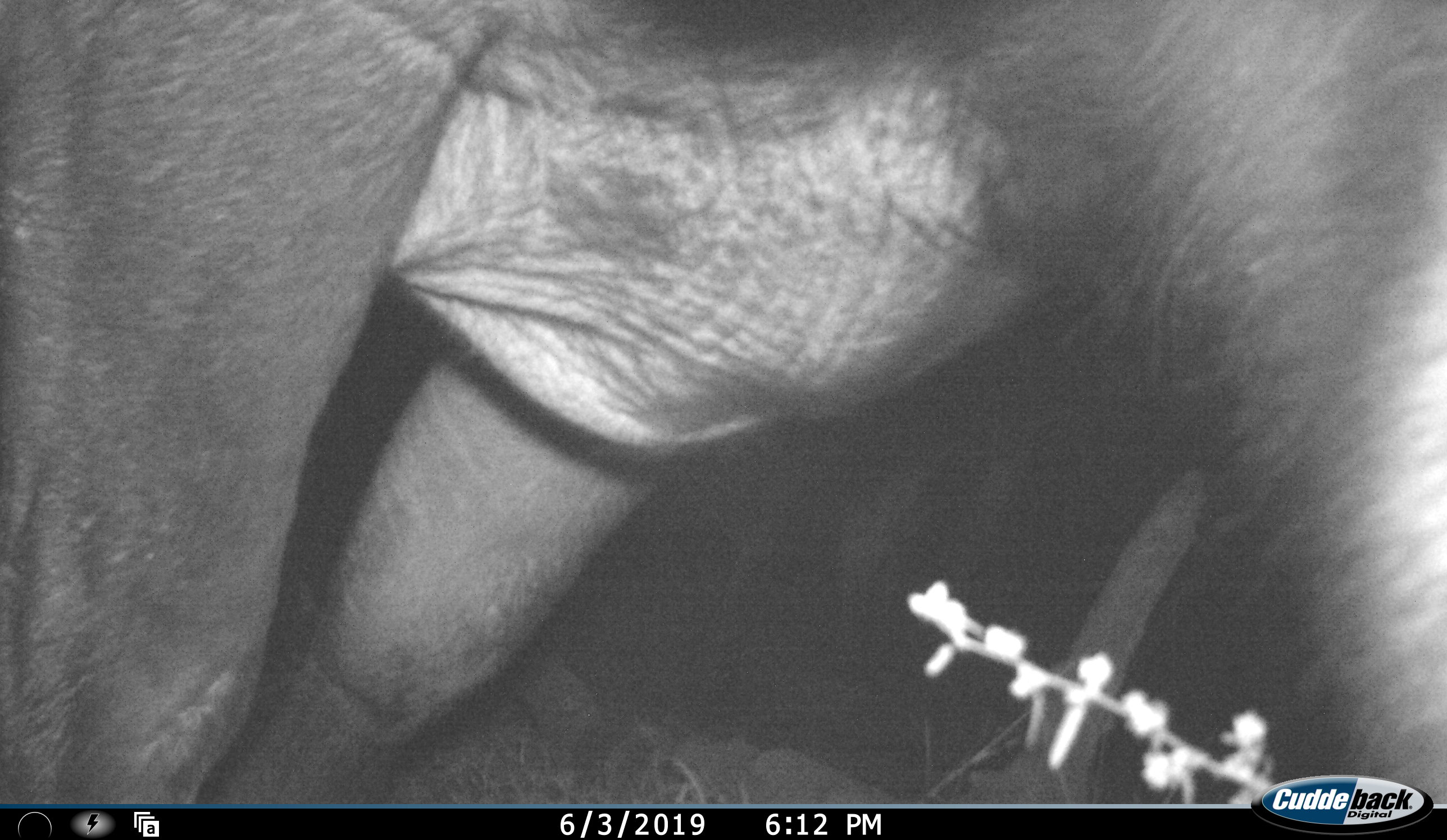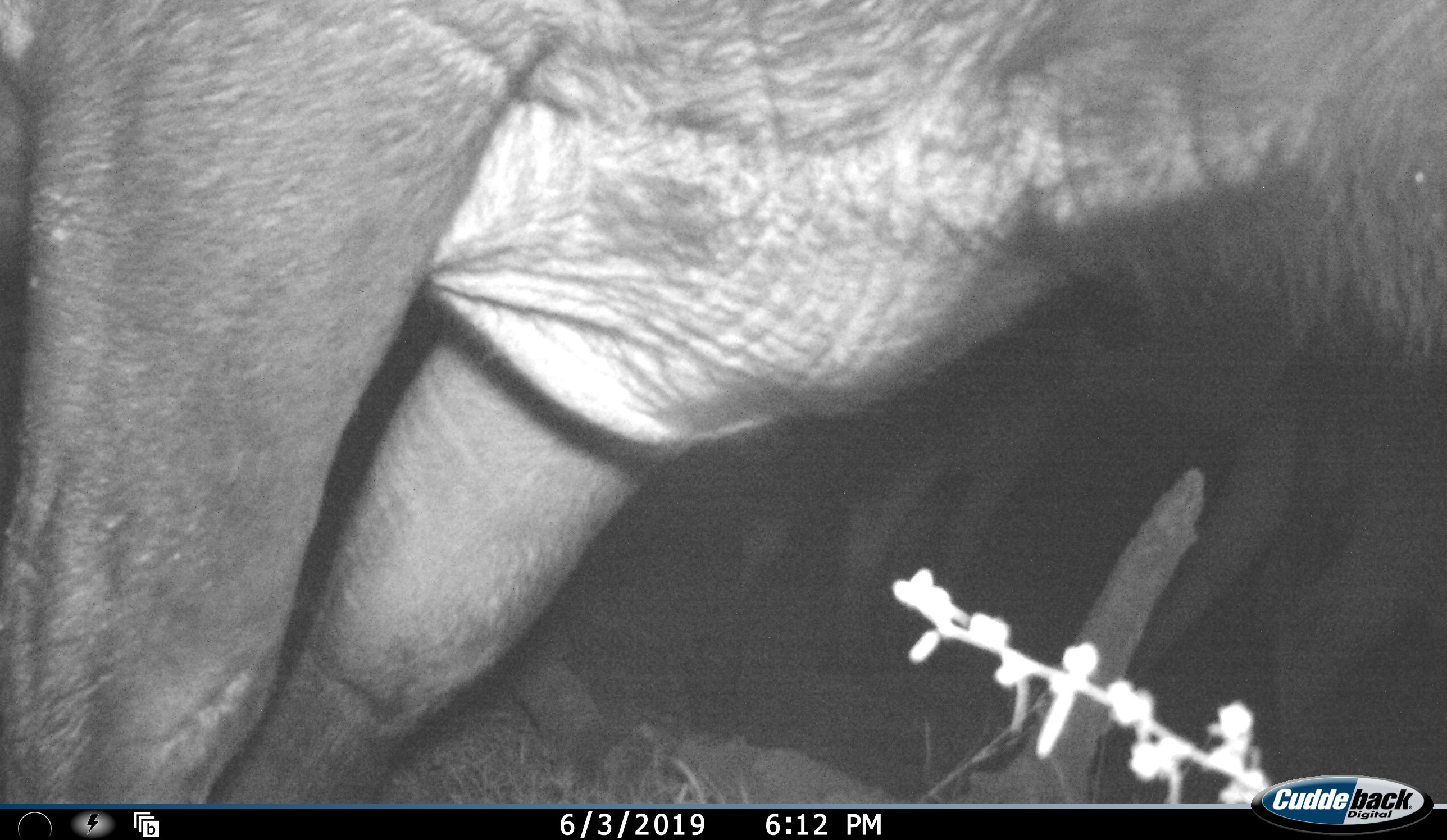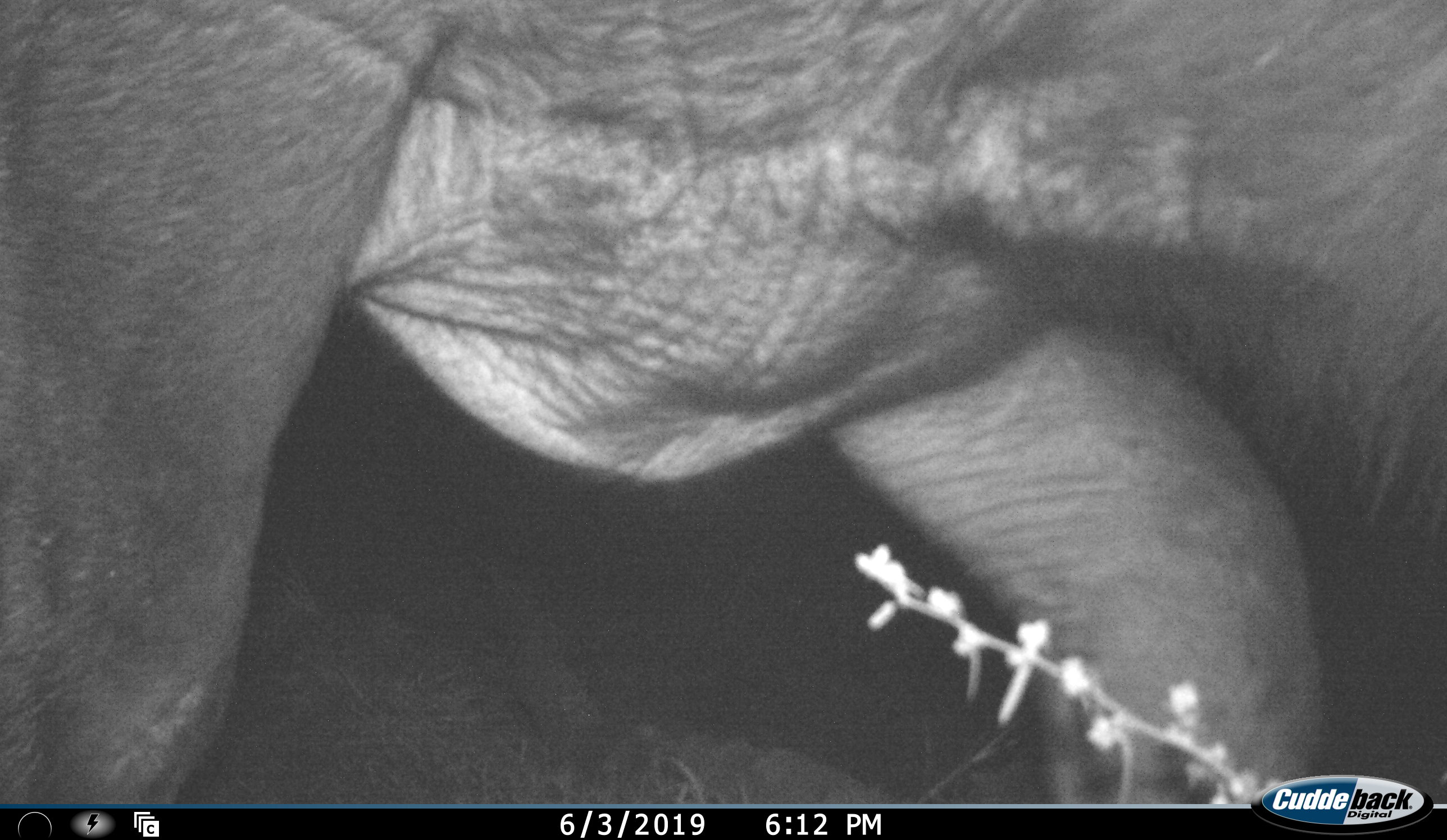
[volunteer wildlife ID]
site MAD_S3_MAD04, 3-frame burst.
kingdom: Animalia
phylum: Chordata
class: Mammalia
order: Proboscidea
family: Elephantidae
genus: Loxodonta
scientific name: Loxodonta africana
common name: african bush elephant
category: elephant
Elephant (african bush elephant) (Loxodonta africana), count 1. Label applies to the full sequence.